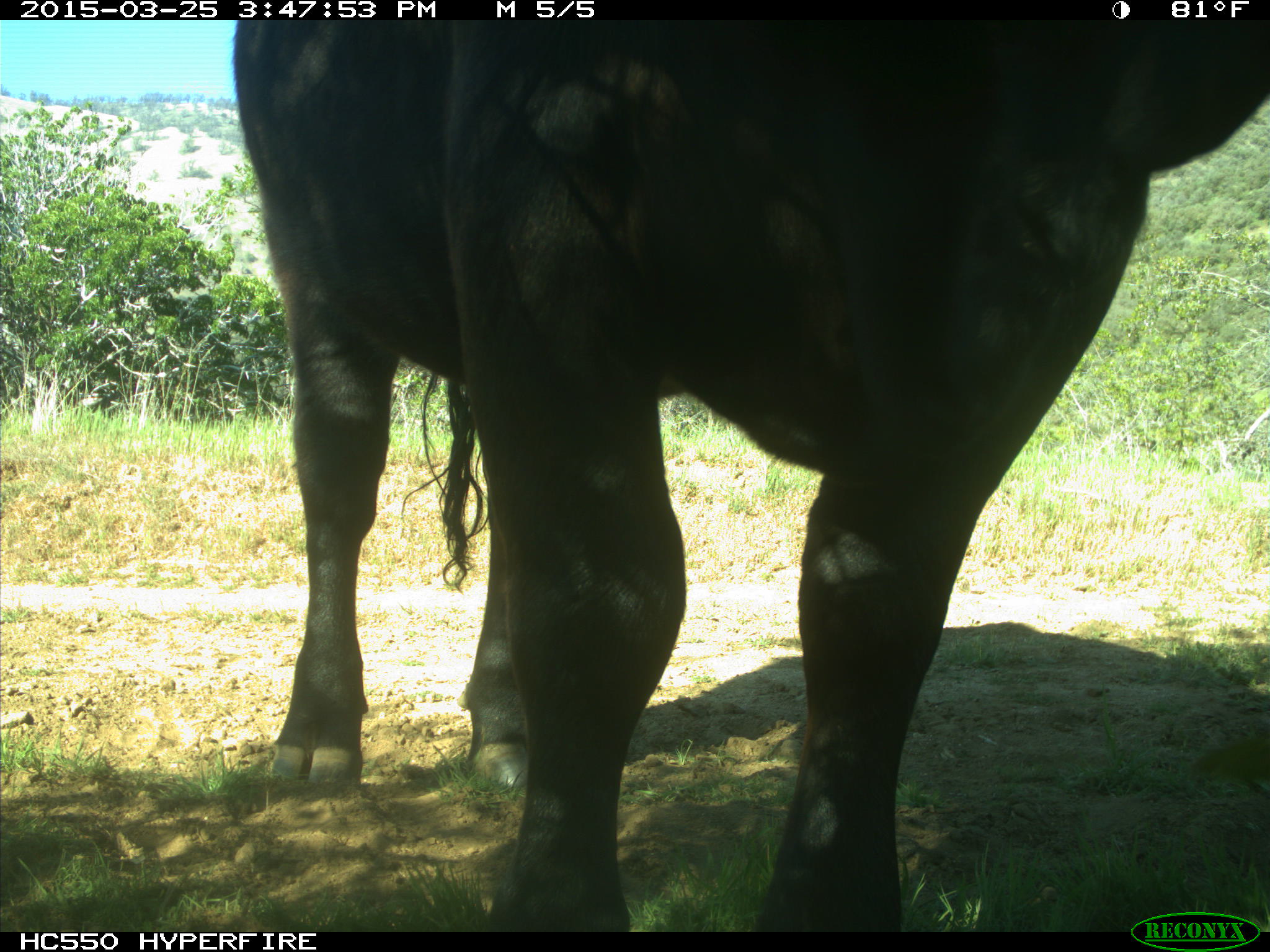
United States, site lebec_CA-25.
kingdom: Animalia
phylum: Chordata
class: Mammalia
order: Artiodactyla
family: Bovidae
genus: Bos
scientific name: Bos taurus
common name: domestic cow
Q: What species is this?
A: Bos taurus (domestic cow).